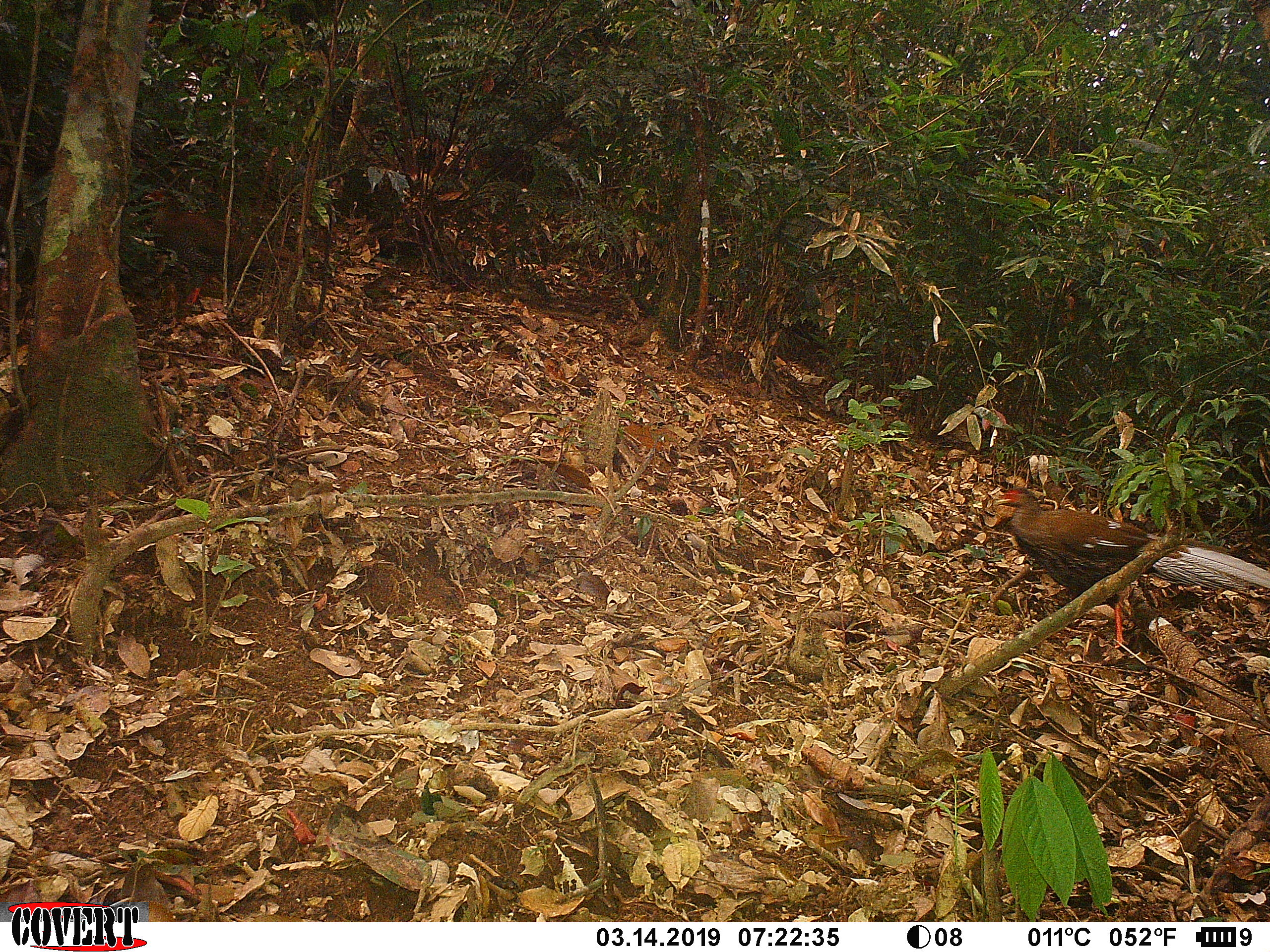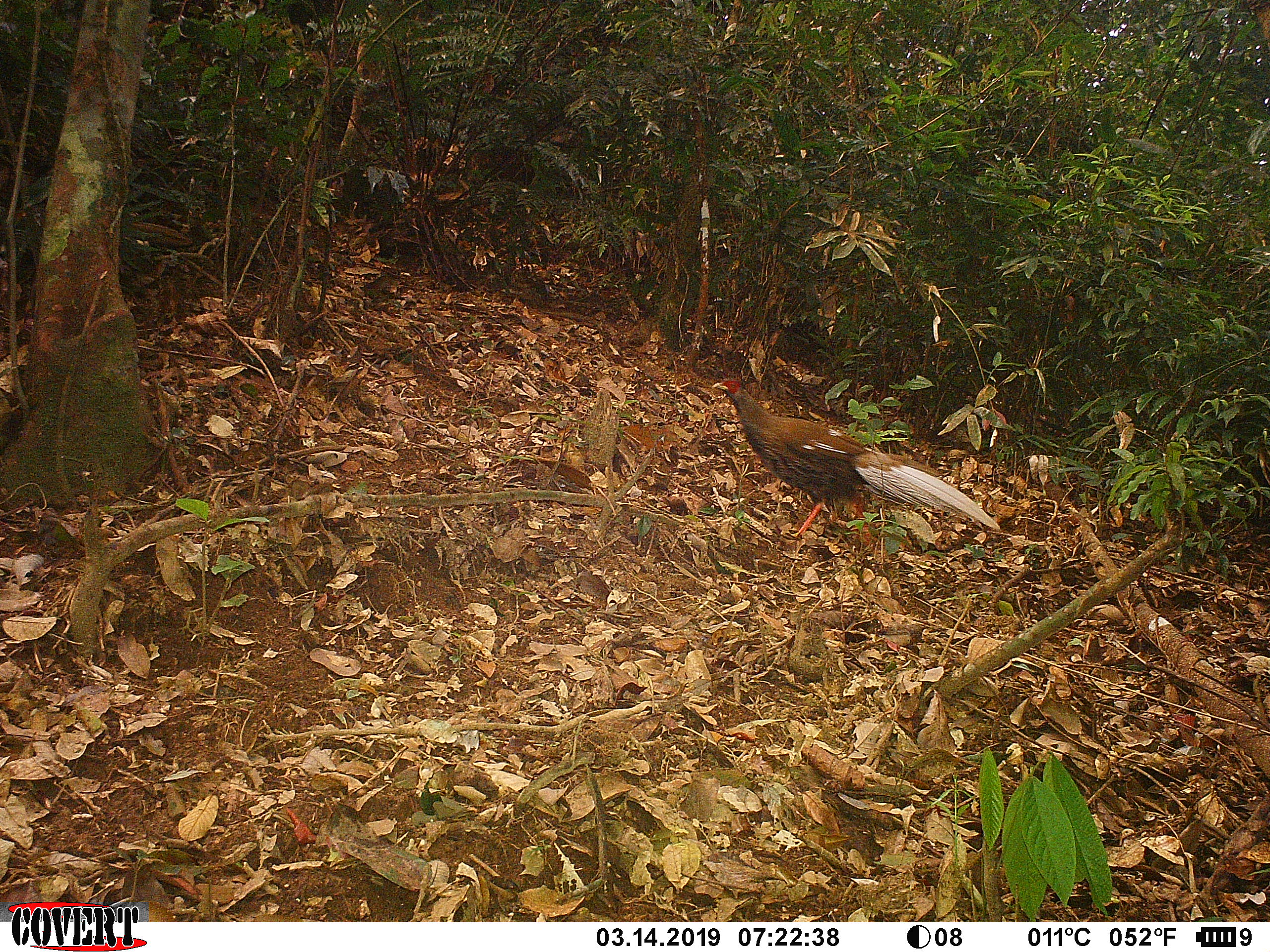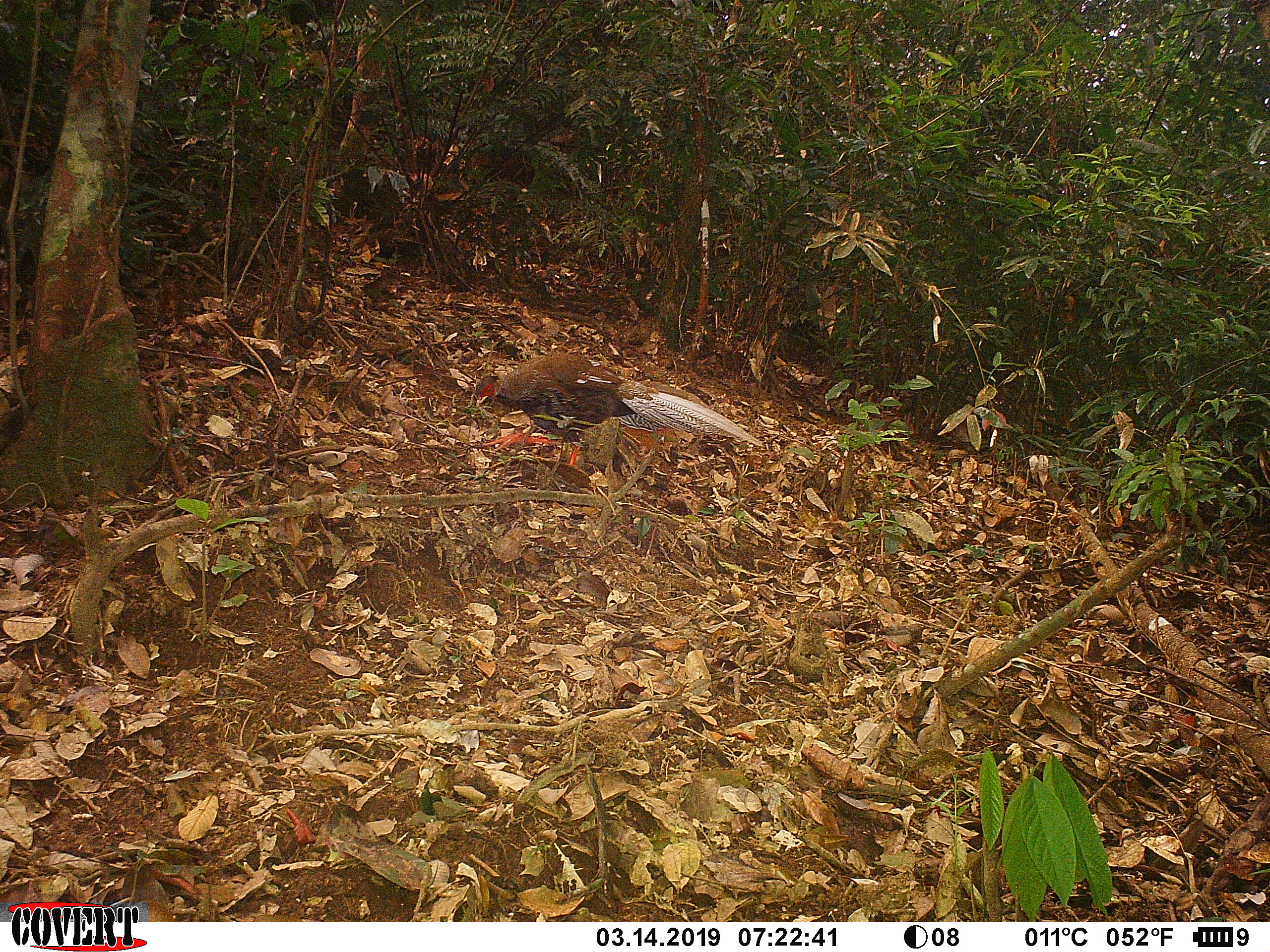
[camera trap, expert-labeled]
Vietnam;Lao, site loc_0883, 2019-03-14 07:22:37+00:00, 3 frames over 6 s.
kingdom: Animalia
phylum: Chordata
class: Aves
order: Galliformes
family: Phasianidae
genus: Lophura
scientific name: Lophura nycthemera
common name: silver pheasant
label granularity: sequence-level